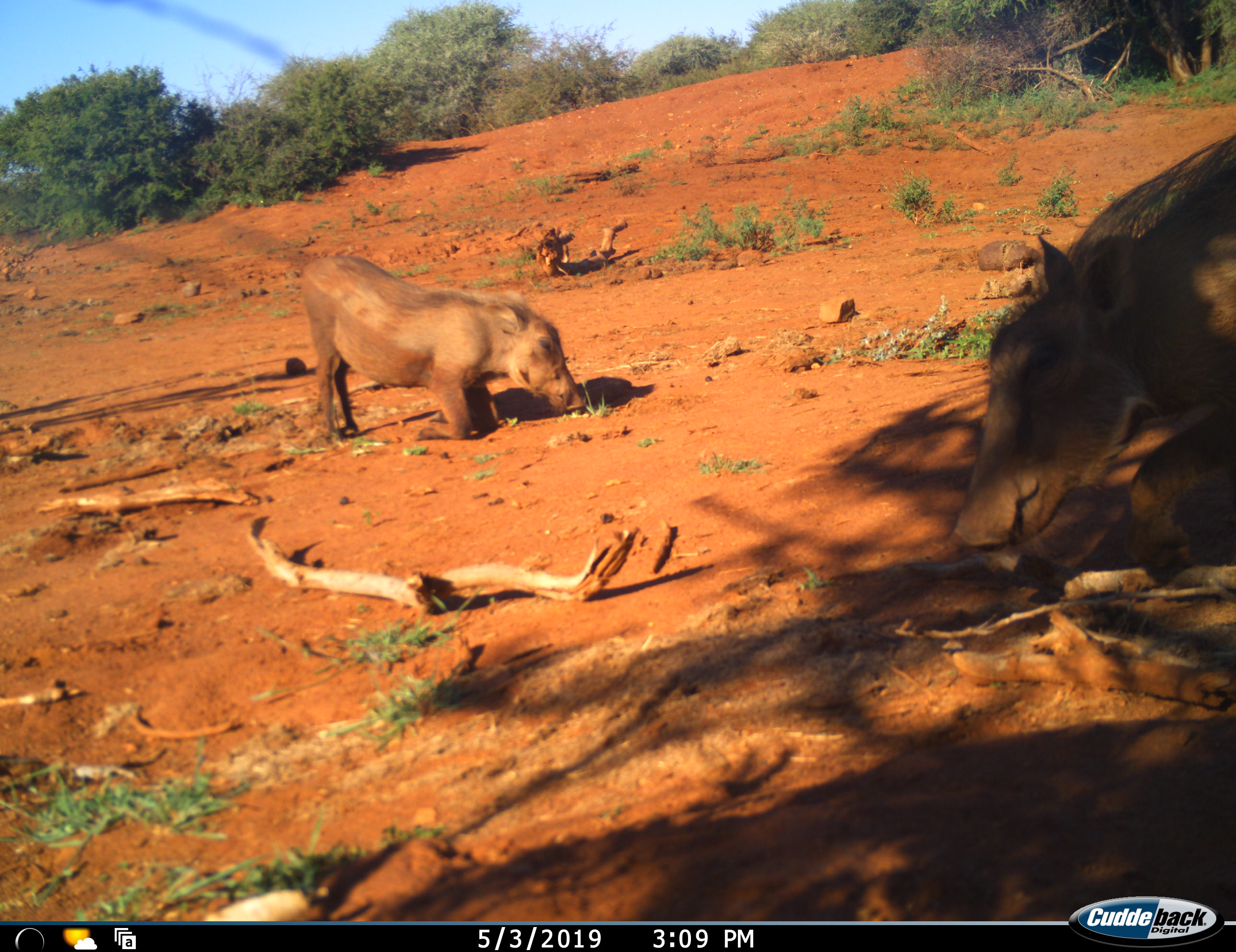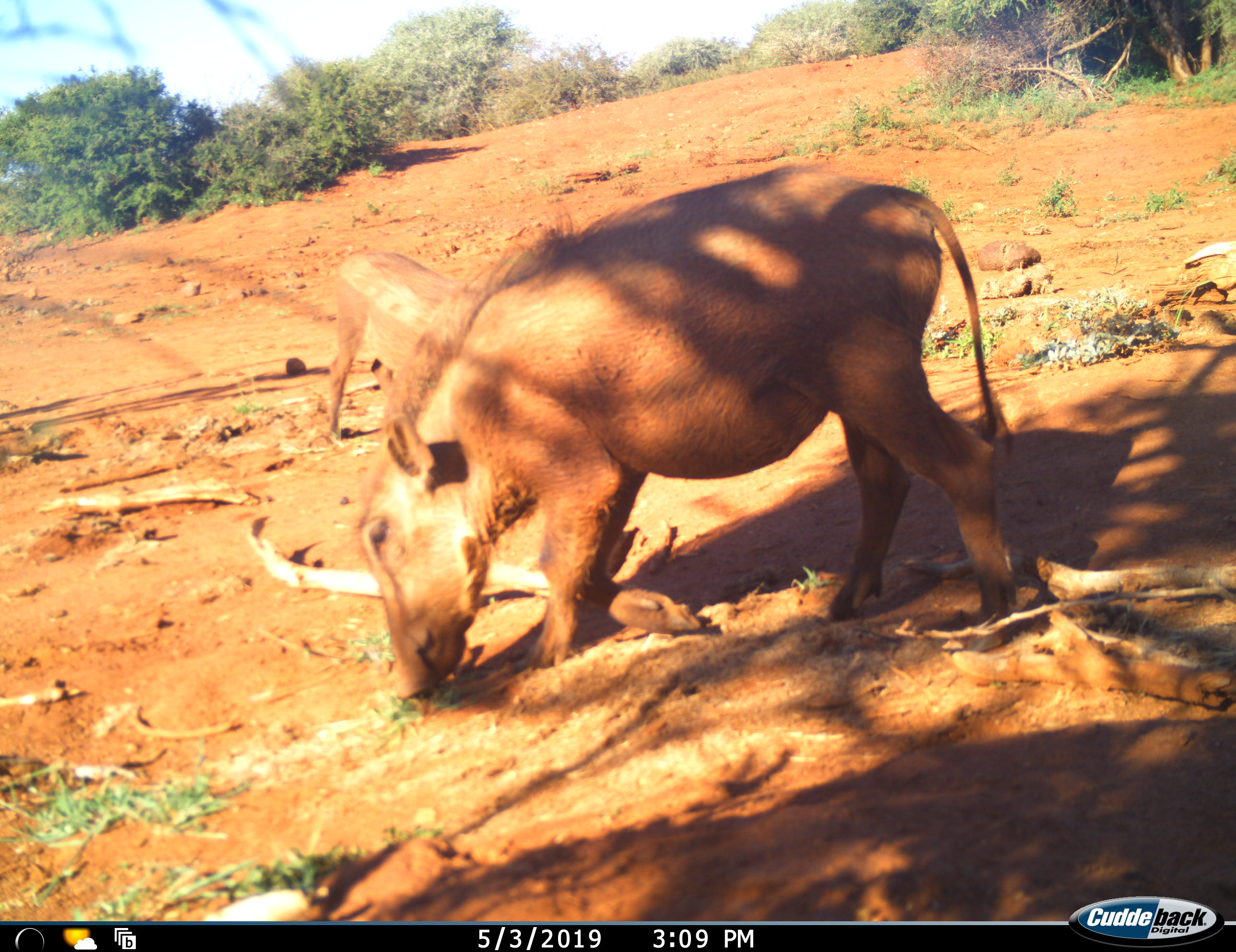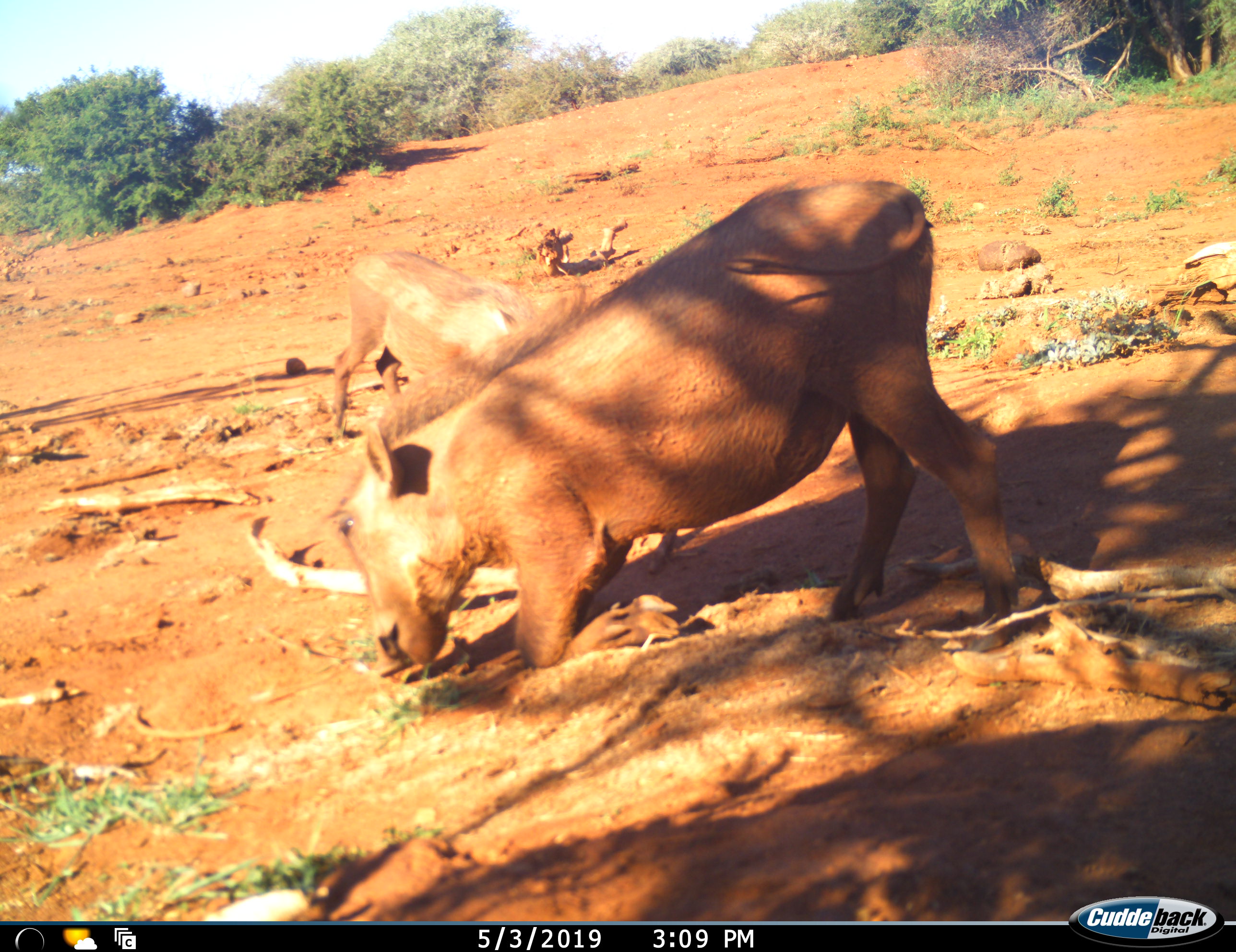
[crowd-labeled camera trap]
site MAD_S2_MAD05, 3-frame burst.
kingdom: Animalia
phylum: Chordata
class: Mammalia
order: Artiodactyla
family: Suidae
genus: Phacochoerus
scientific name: Phacochoerus africanus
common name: warthog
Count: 2.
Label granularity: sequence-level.